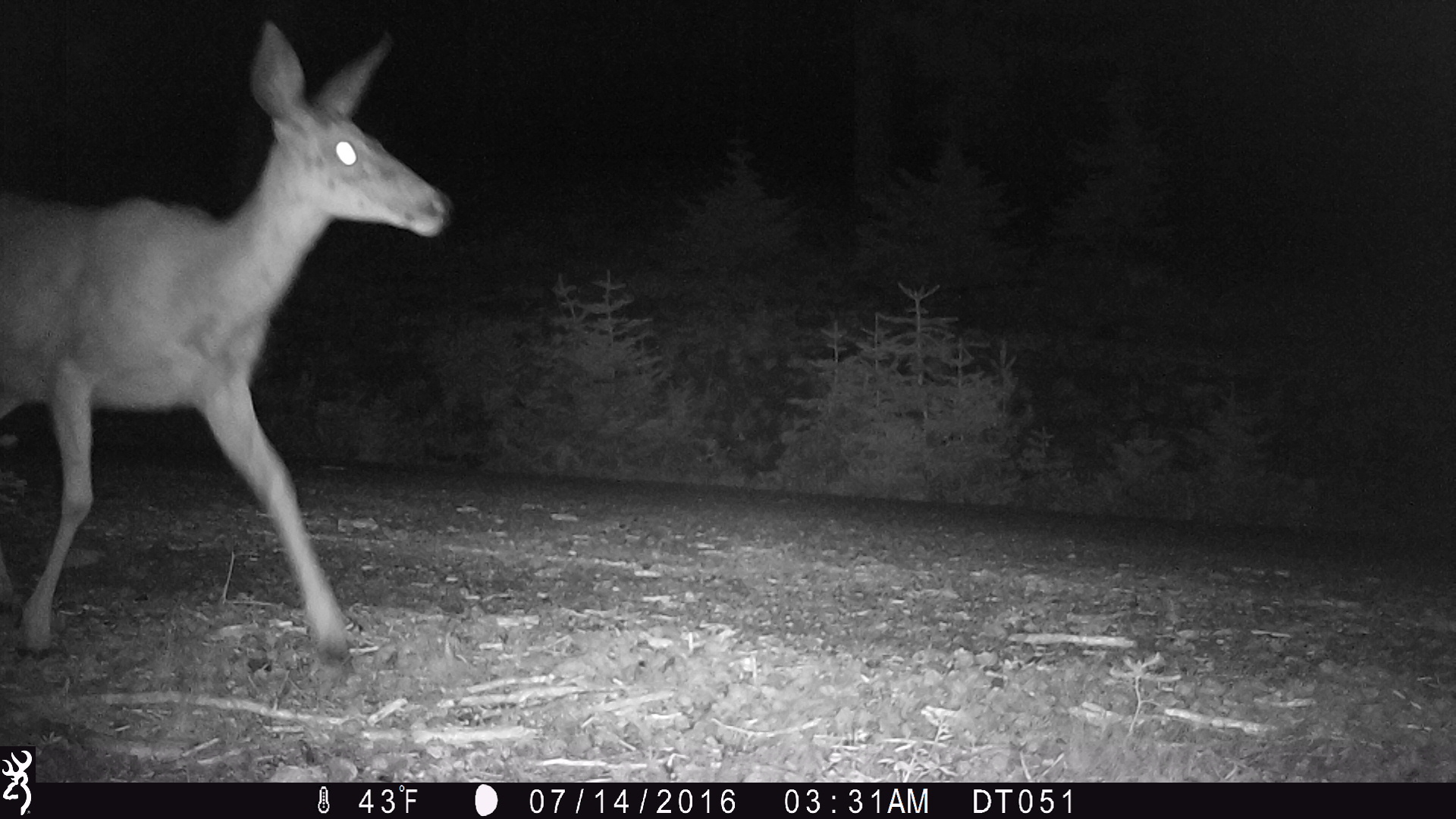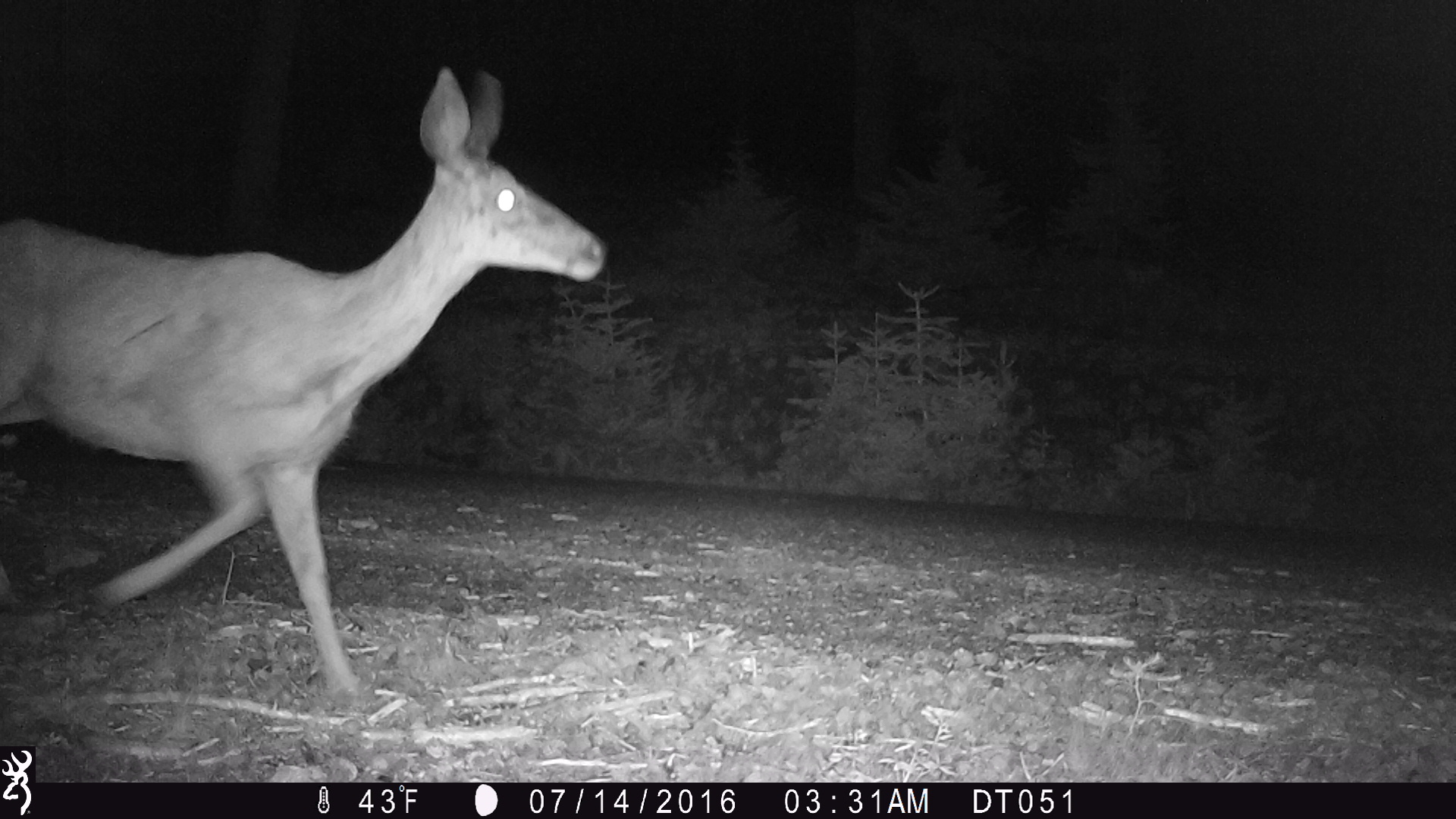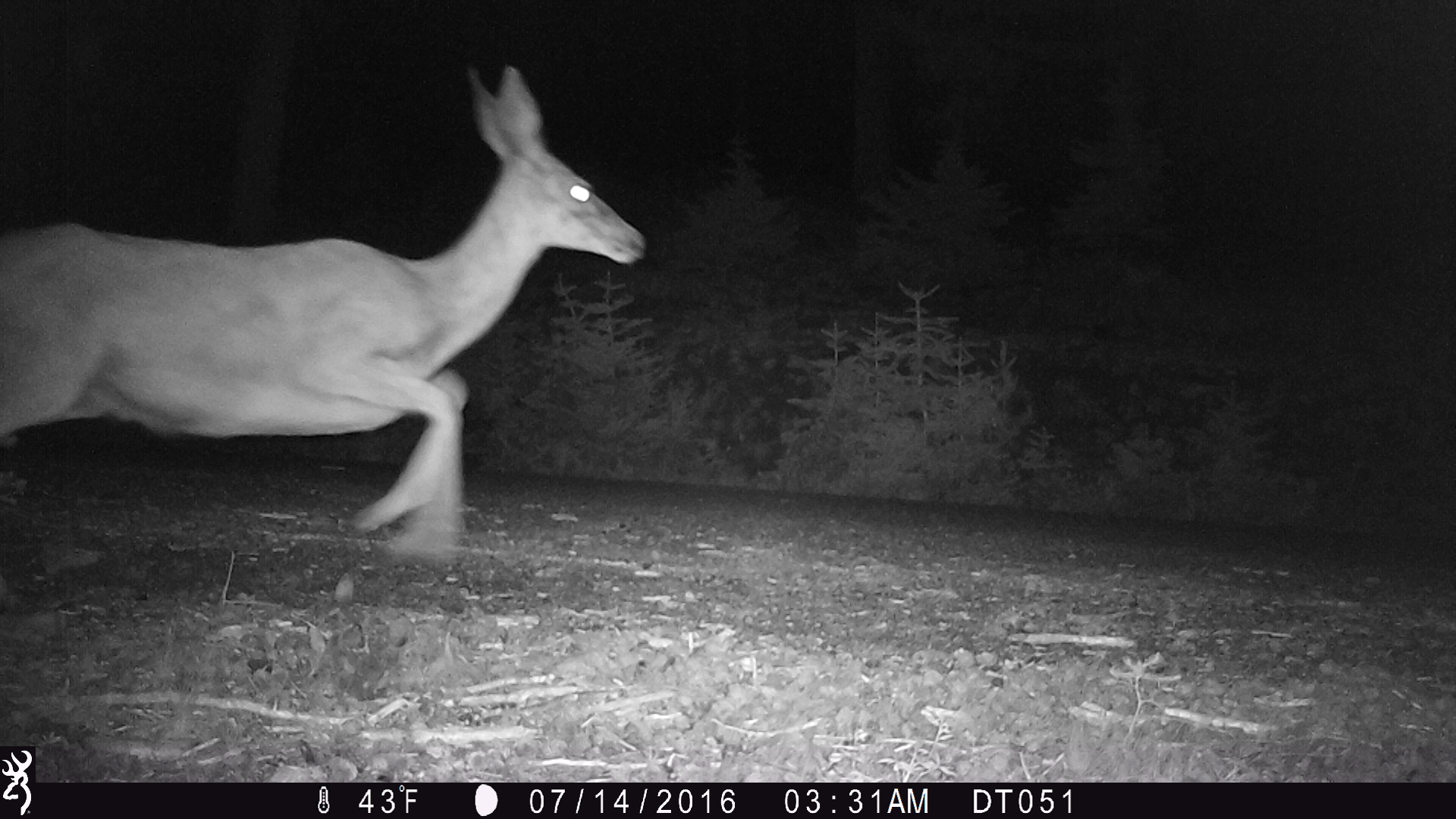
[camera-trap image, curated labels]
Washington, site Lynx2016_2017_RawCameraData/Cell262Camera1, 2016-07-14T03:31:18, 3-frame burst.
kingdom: Animalia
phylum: Chordata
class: Mammalia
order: Artiodactyla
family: Cervidae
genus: Odocoileus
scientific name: Odocoileus hemionus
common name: mule deer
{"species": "Odocoileus hemionus (mule deer)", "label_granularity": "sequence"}